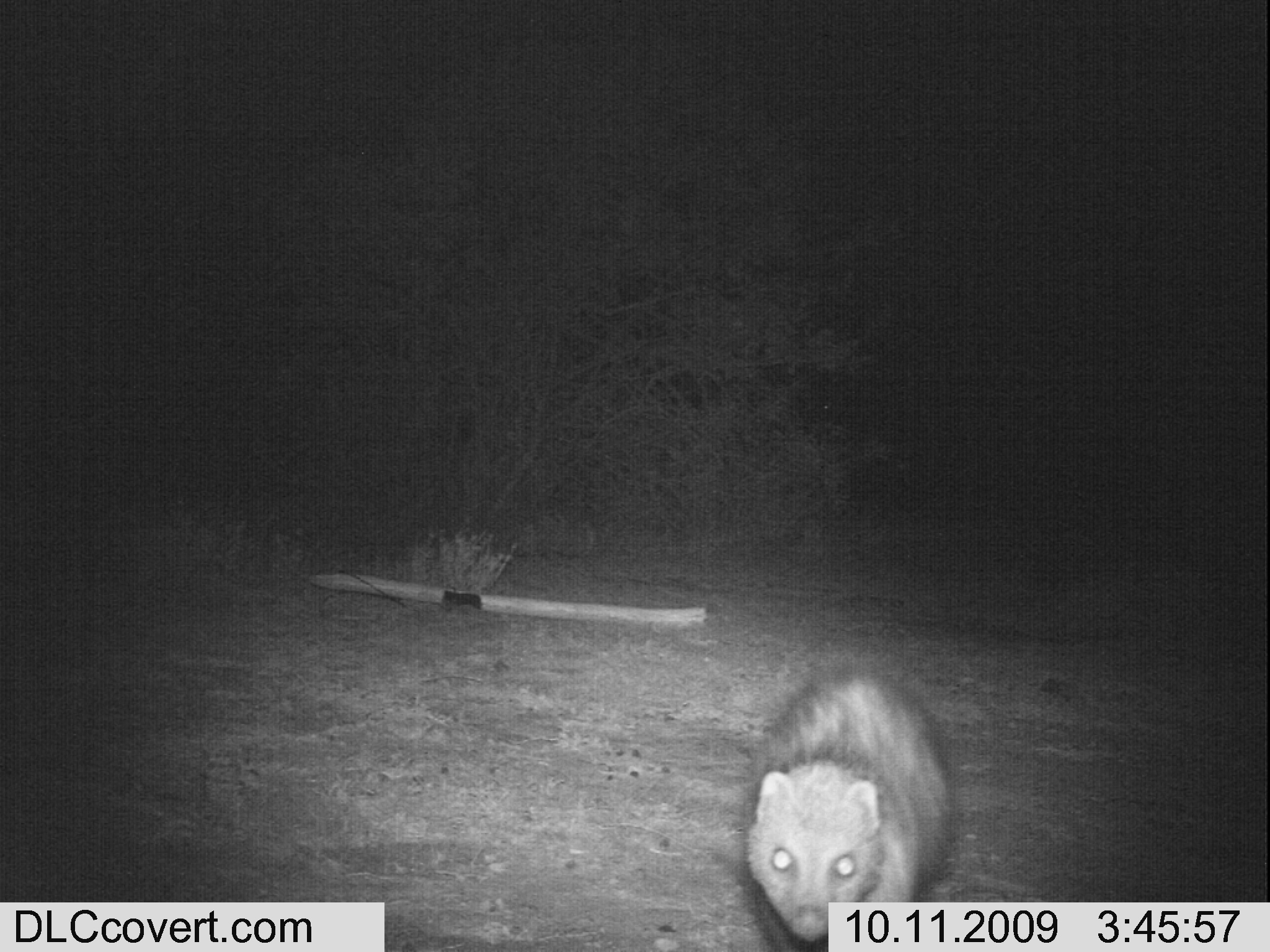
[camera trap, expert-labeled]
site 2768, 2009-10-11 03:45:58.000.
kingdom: Animalia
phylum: Chordata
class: Mammalia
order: Carnivora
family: Herpestidae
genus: Ichneumia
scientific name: Ichneumia albicauda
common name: white-tailed mongoose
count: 1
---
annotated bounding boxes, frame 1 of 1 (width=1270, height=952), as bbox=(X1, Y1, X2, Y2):
ichneumia albicauda: bbox=(716, 646, 973, 951)